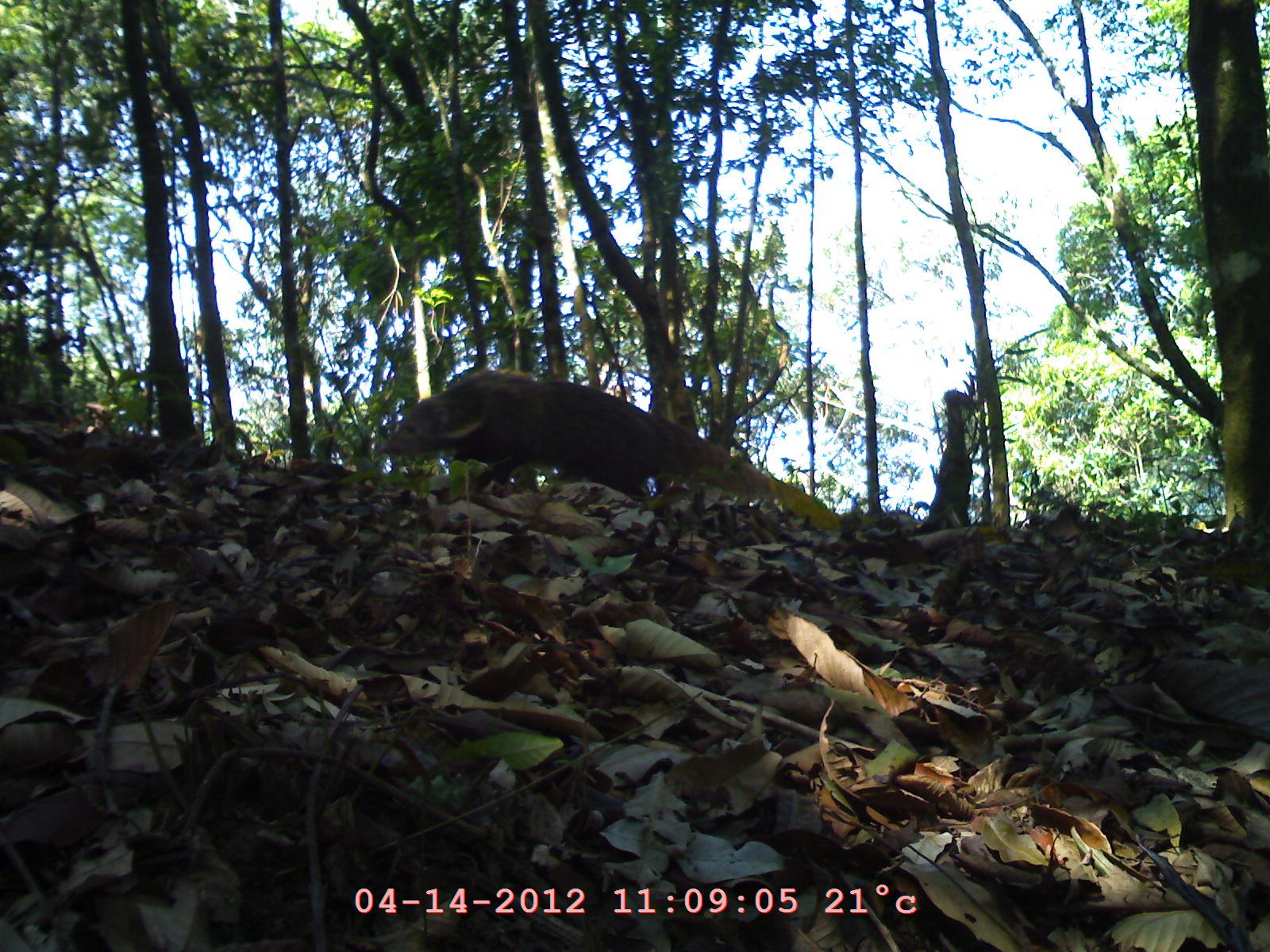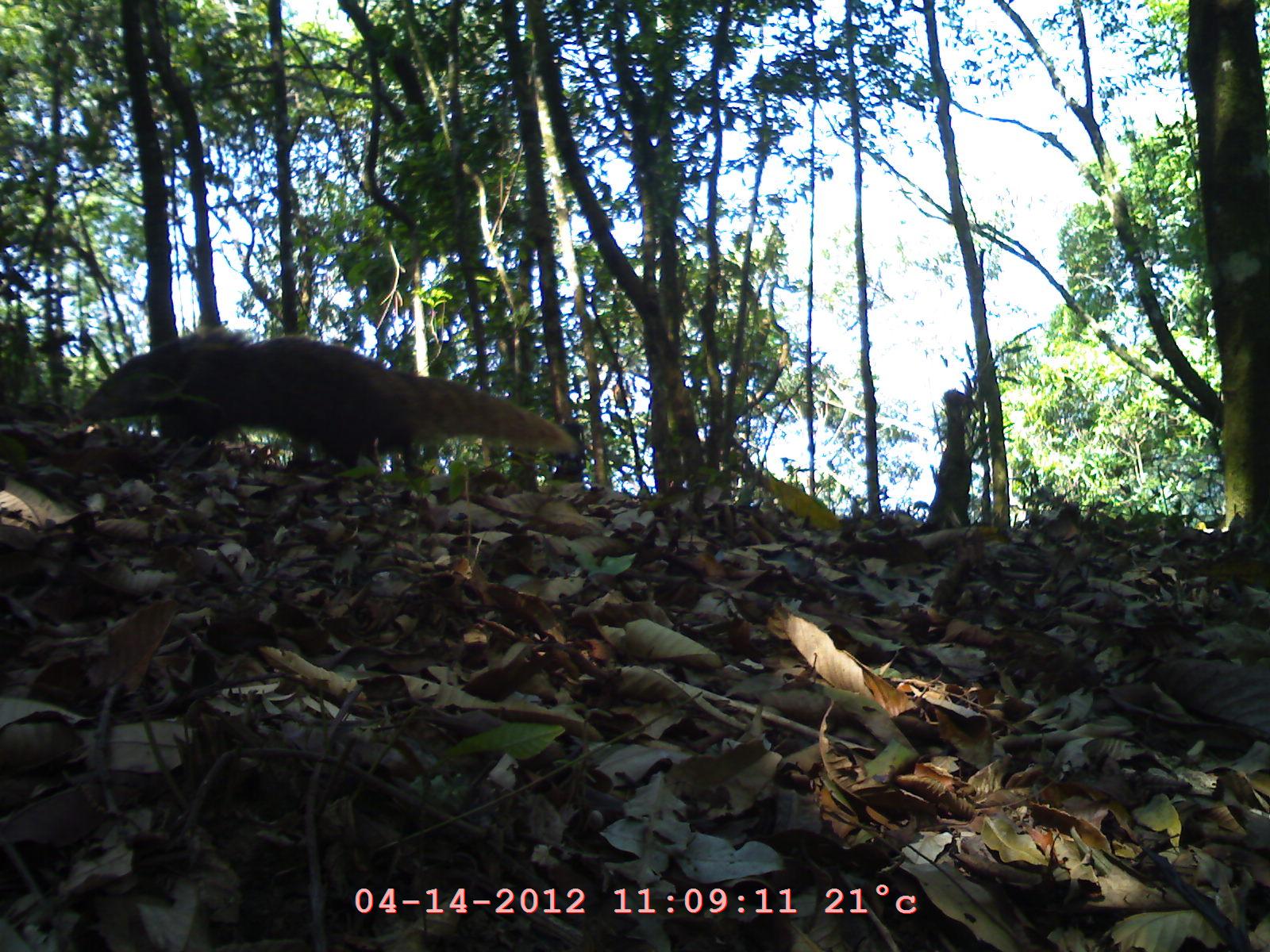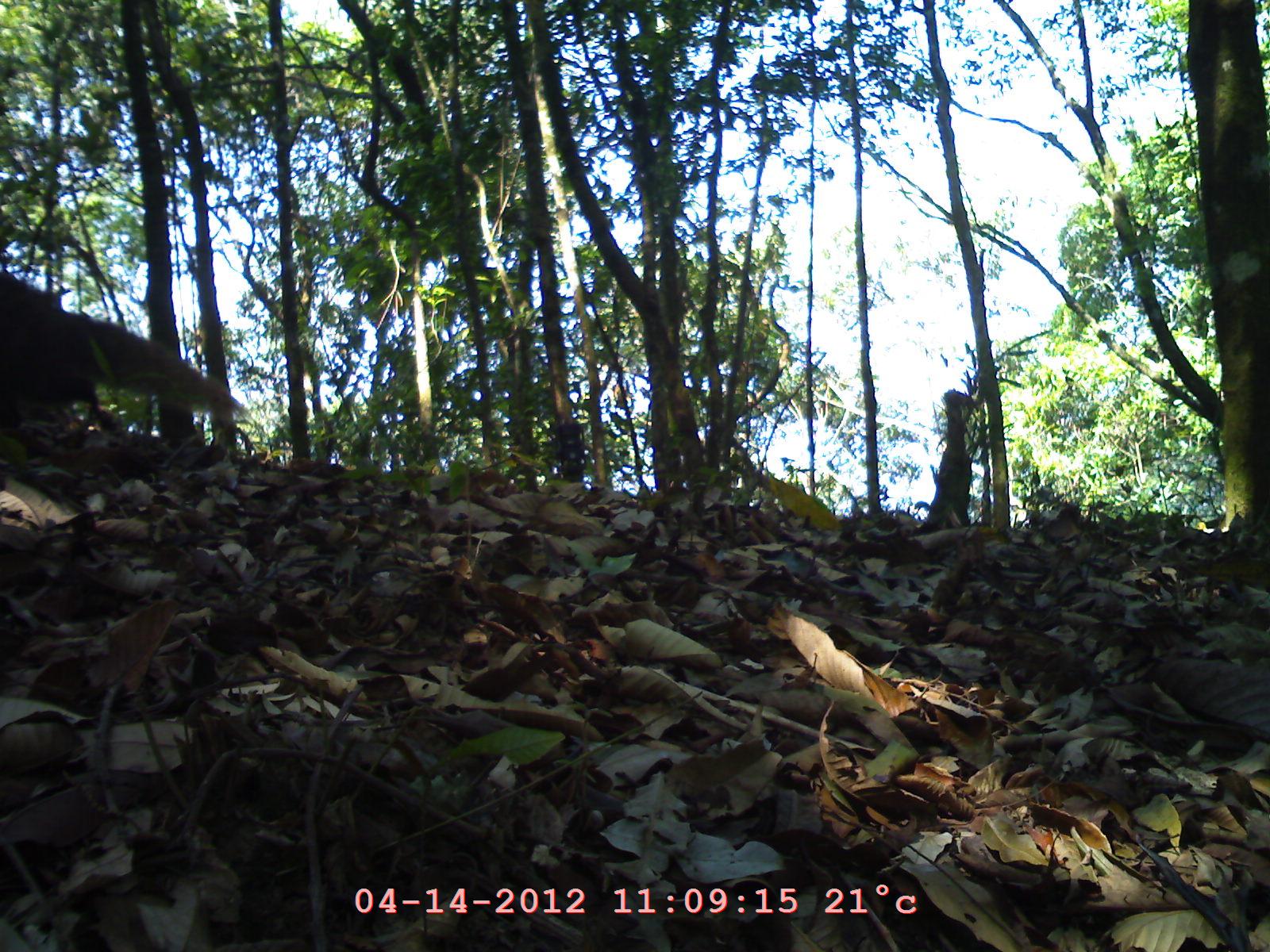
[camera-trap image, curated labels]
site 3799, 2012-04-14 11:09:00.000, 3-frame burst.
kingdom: Animalia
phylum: Chordata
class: Mammalia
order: Carnivora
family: Herpestidae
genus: Urva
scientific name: Urva urva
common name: crab-eating mongoose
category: herpestes urva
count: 1